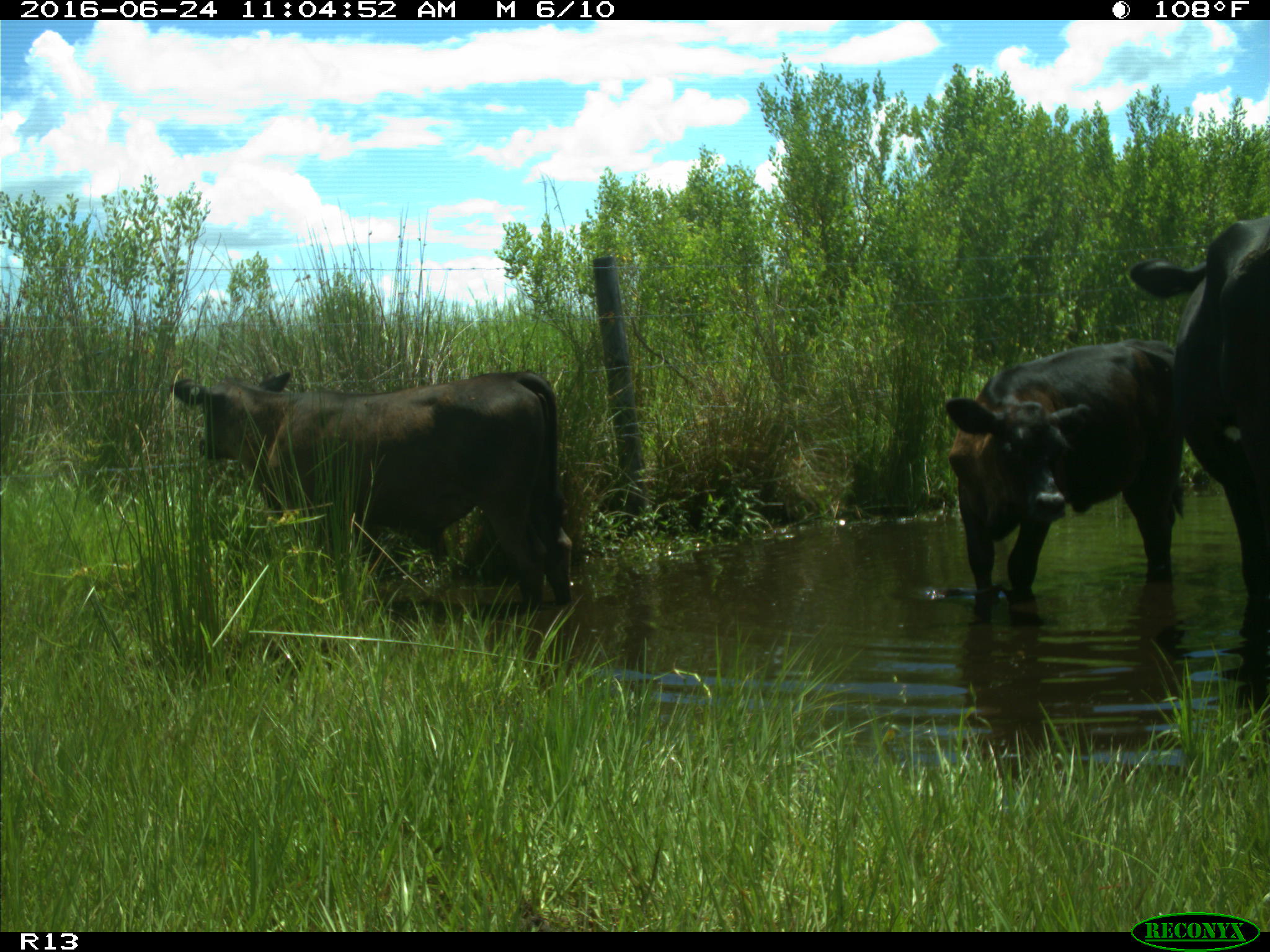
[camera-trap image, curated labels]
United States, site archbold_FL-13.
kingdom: Animalia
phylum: Chordata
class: Mammalia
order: Artiodactyla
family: Bovidae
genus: Bos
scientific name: Bos taurus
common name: domestic cow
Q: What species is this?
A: Bos taurus (domestic cow).